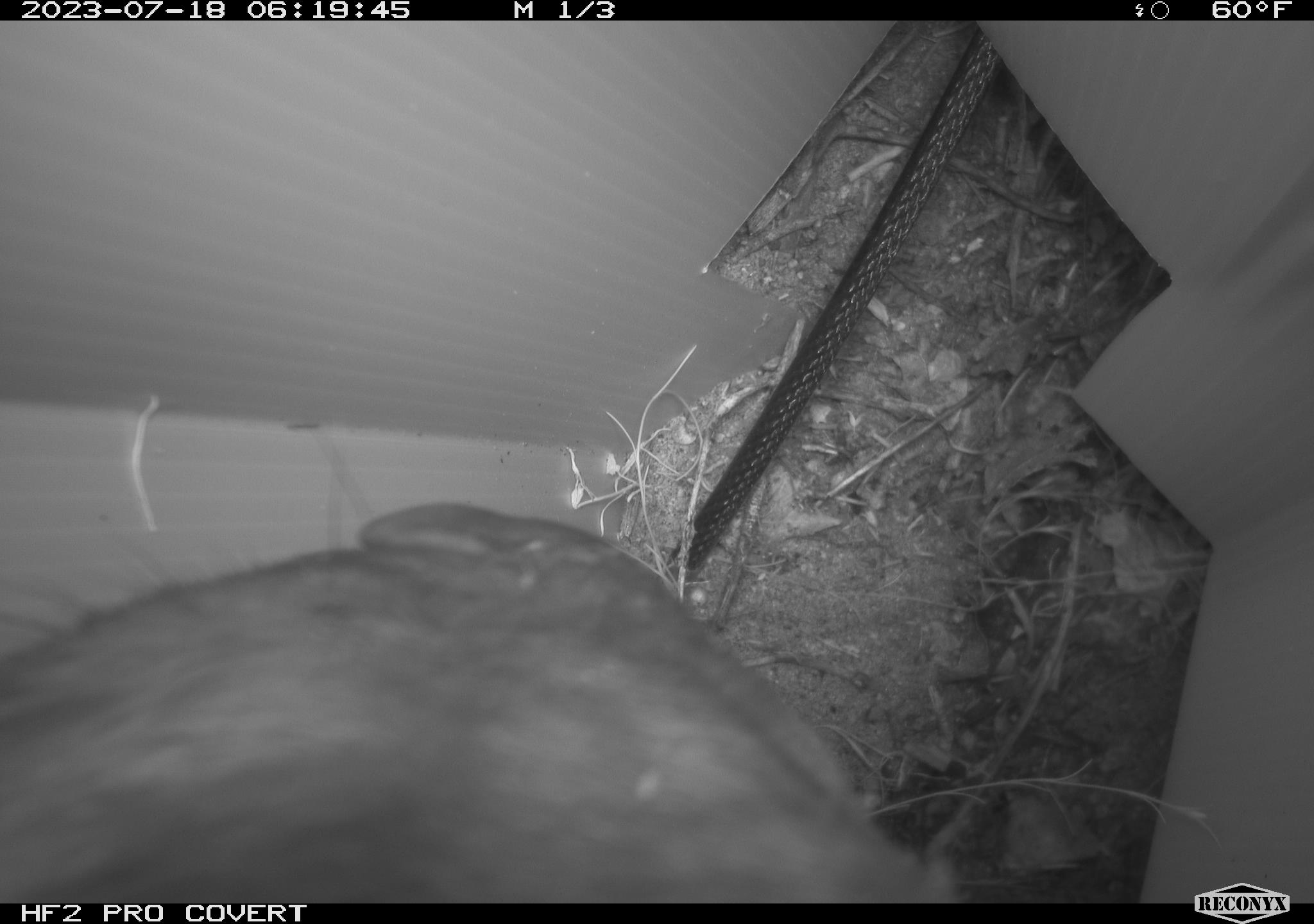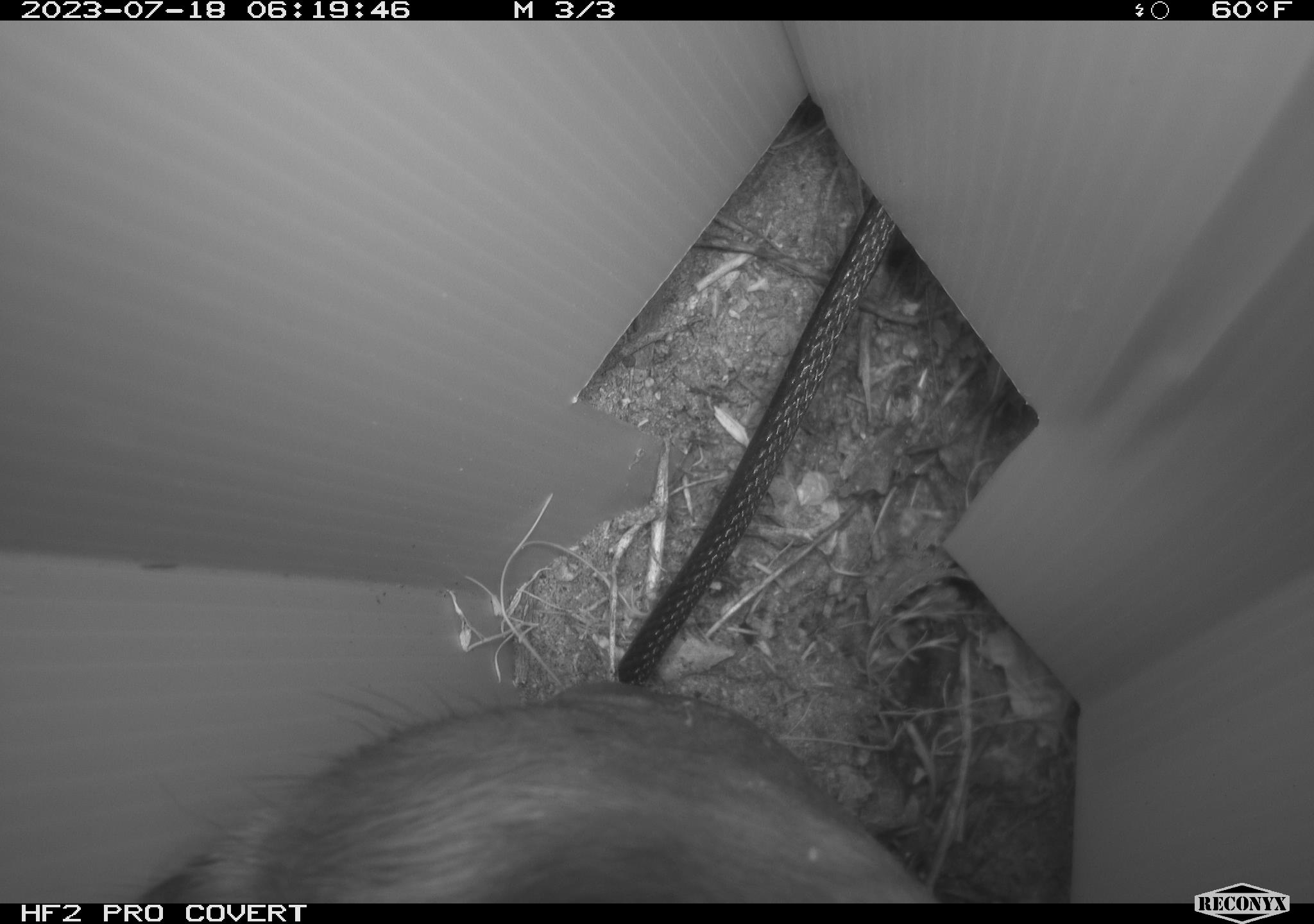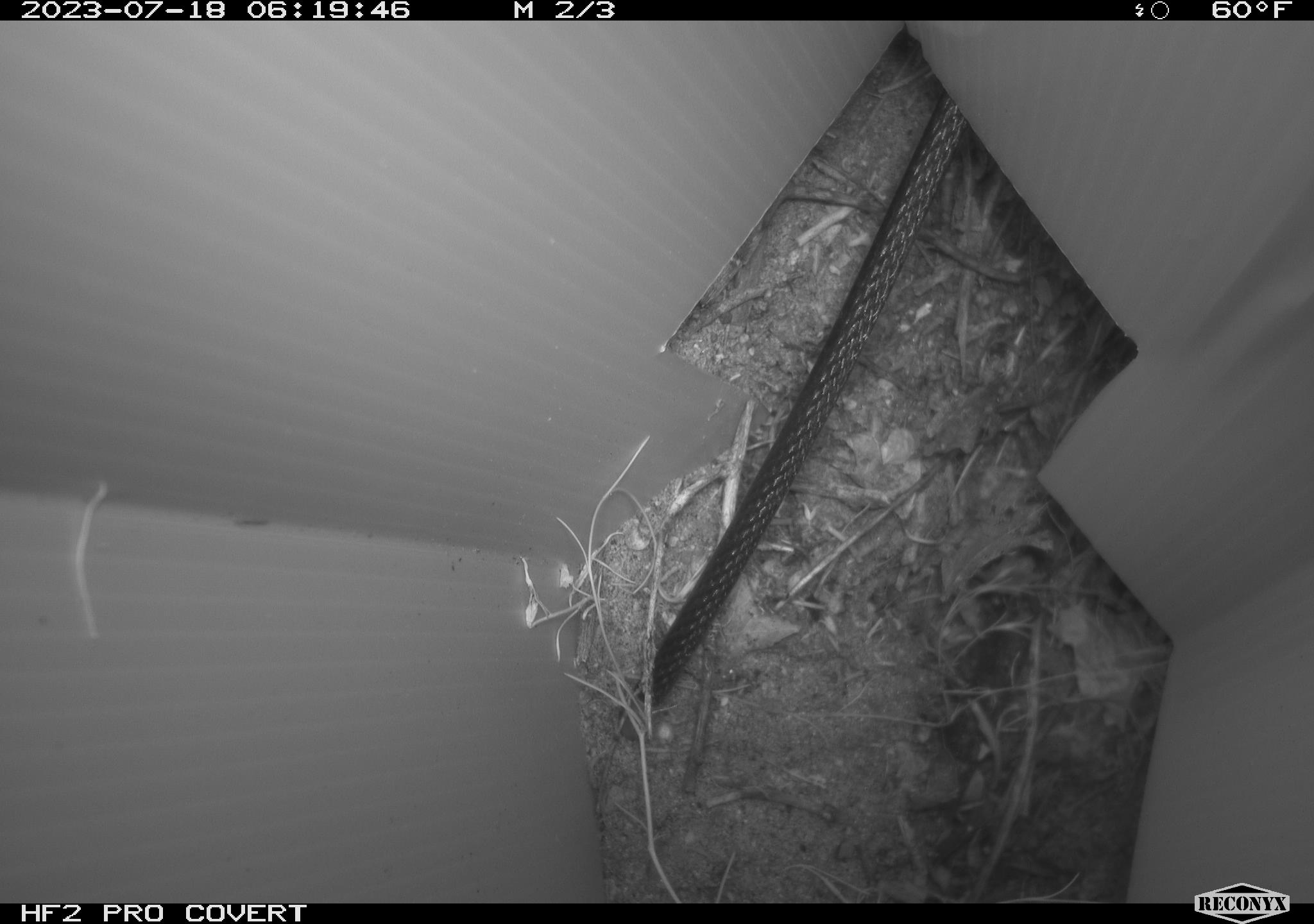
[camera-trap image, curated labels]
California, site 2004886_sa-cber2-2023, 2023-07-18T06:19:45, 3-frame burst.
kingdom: Animalia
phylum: Chordata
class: Mammalia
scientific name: Mammalia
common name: small mammal